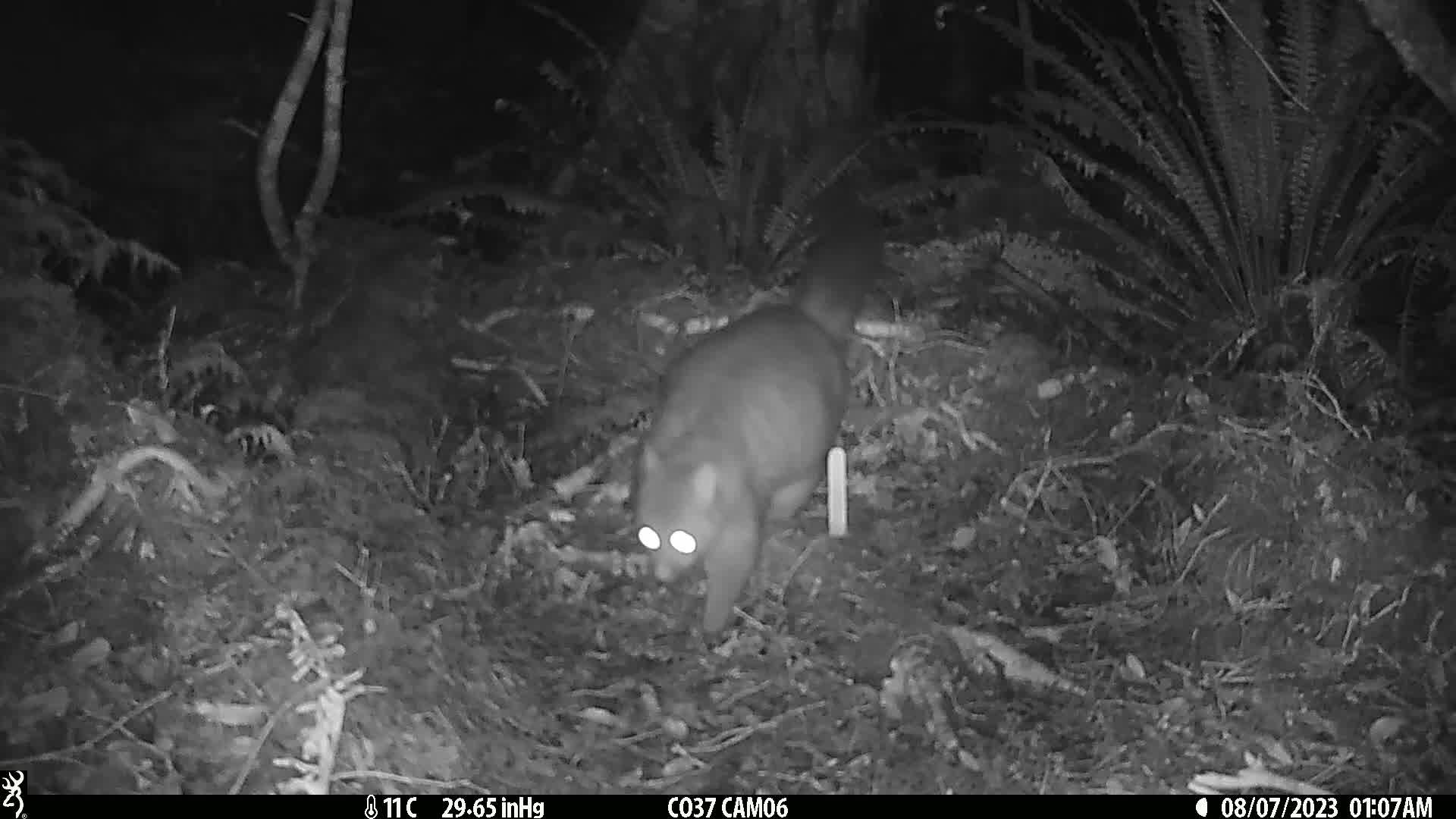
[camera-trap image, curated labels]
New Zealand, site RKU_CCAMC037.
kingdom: Animalia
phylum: Chordata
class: Mammalia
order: Diprotodontia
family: Phalangeridae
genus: Trichosurus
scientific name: Trichosurus vulpecula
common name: common brushtail possum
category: possum